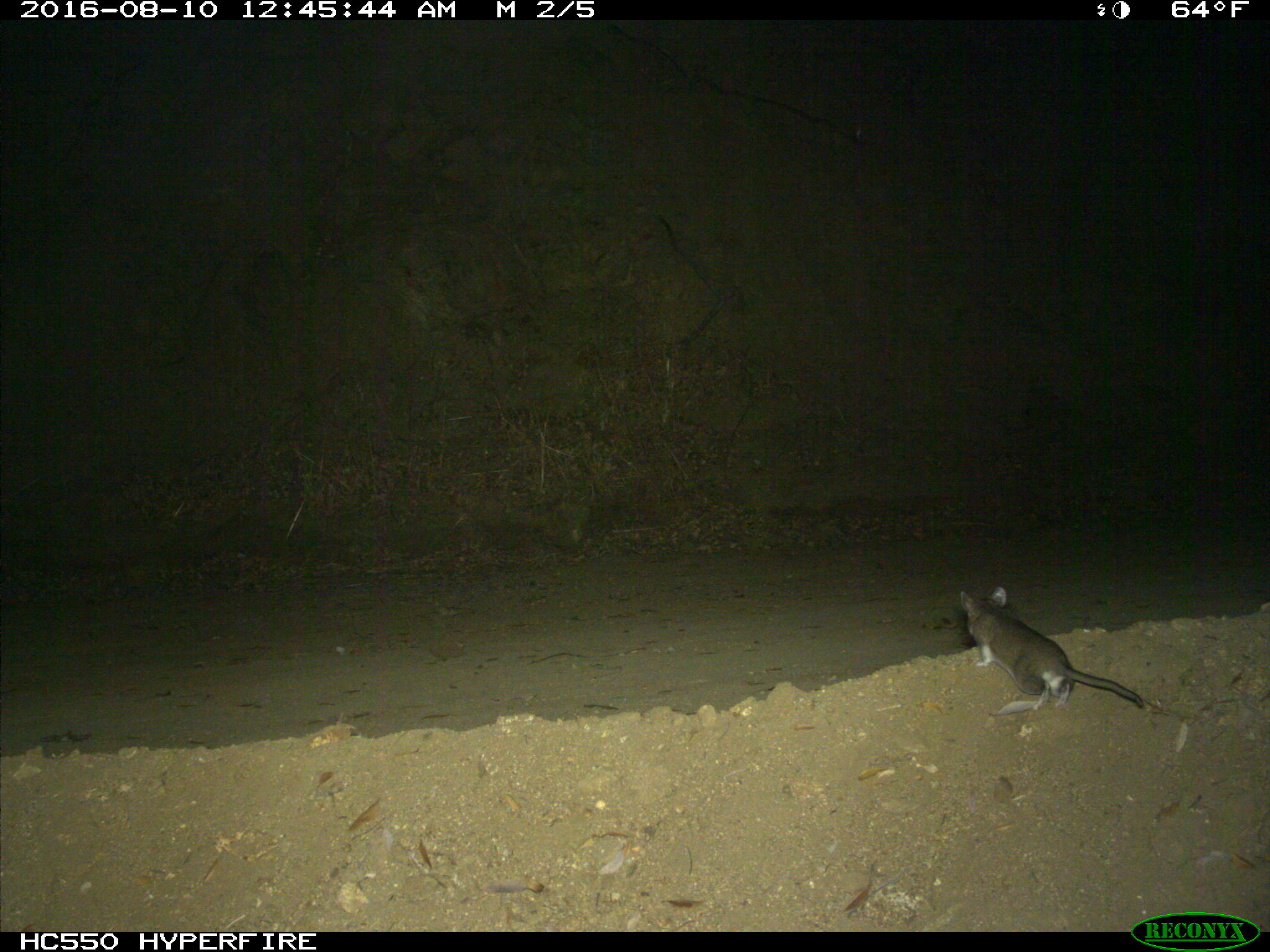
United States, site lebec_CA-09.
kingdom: Animalia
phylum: Chordata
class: Mammalia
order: Rodentia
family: Cricetidae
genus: Peromyscus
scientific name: Peromyscus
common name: deermice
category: unidentified deer mouse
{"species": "unidentified deer mouse (deermice) (Peromyscus)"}